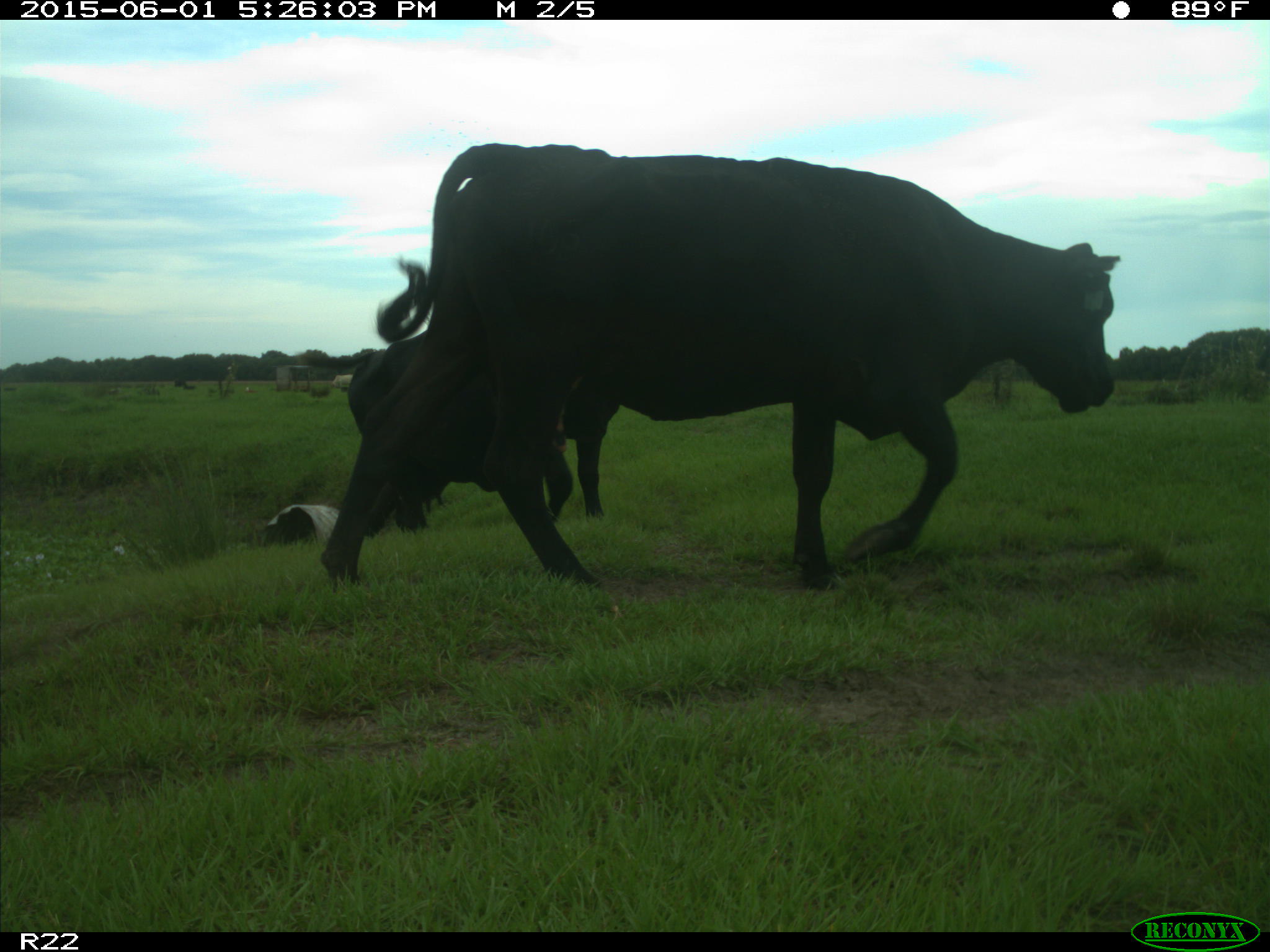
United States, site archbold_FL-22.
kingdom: Animalia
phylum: Chordata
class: Mammalia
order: Artiodactyla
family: Bovidae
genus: Bos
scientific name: Bos taurus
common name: domestic cow